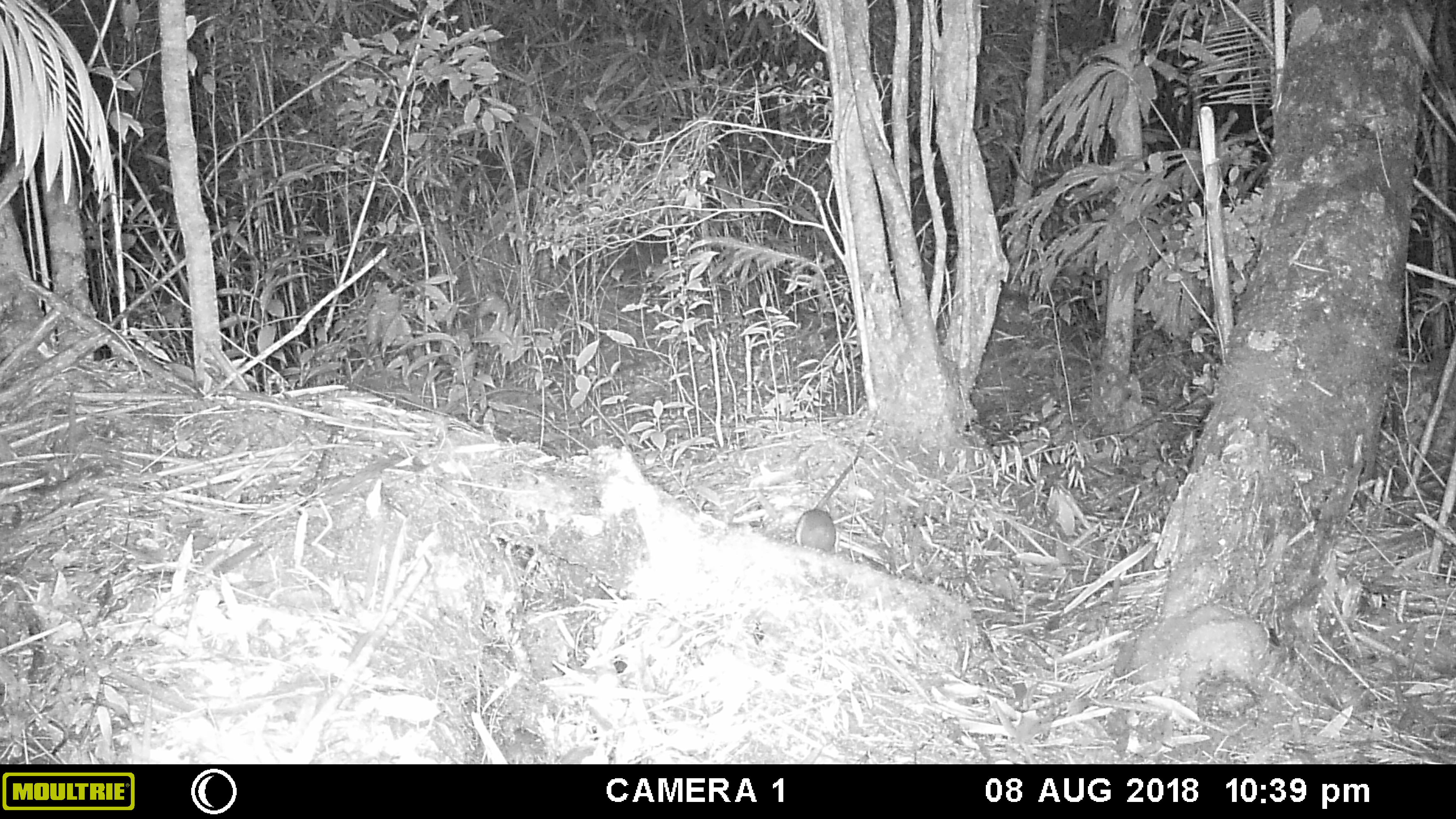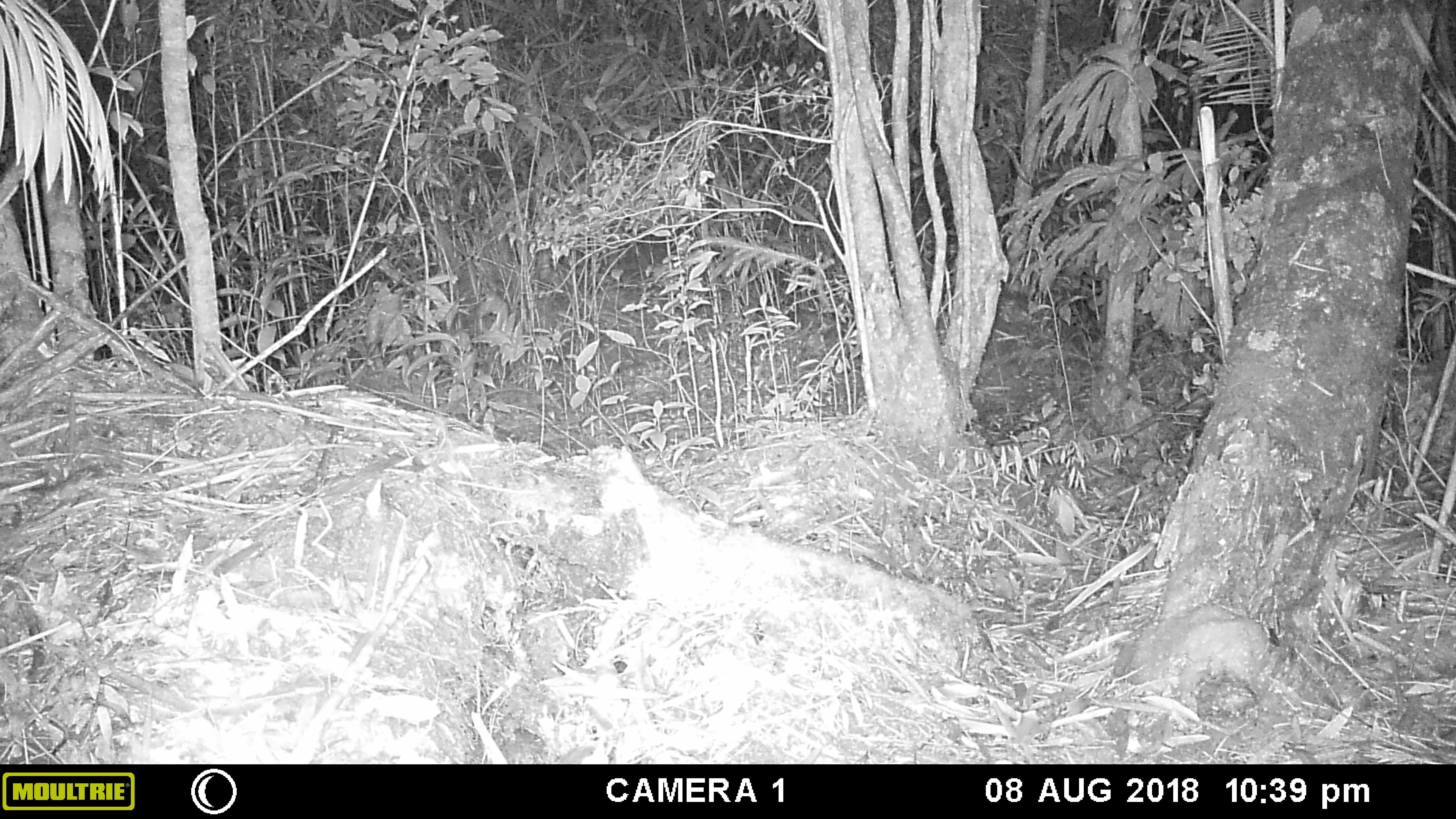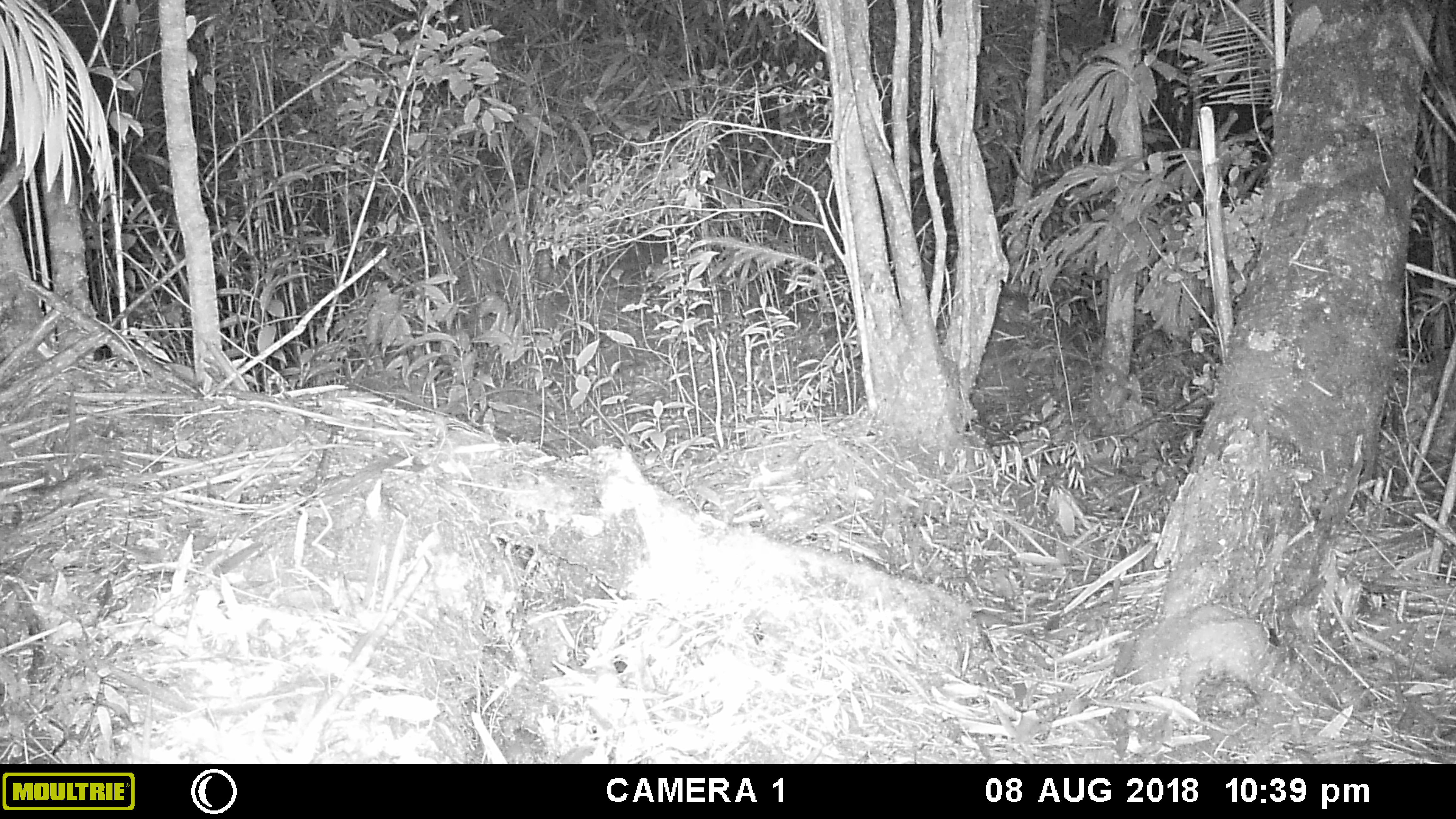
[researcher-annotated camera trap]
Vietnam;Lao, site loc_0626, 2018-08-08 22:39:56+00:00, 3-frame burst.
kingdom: Animalia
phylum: Chordata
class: Mammalia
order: Rodentia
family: Muridae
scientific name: Muridae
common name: old-world mice and rats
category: unidentified murid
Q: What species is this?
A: Unidentified murid (old-world mice and rats) (Muridae).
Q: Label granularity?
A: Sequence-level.